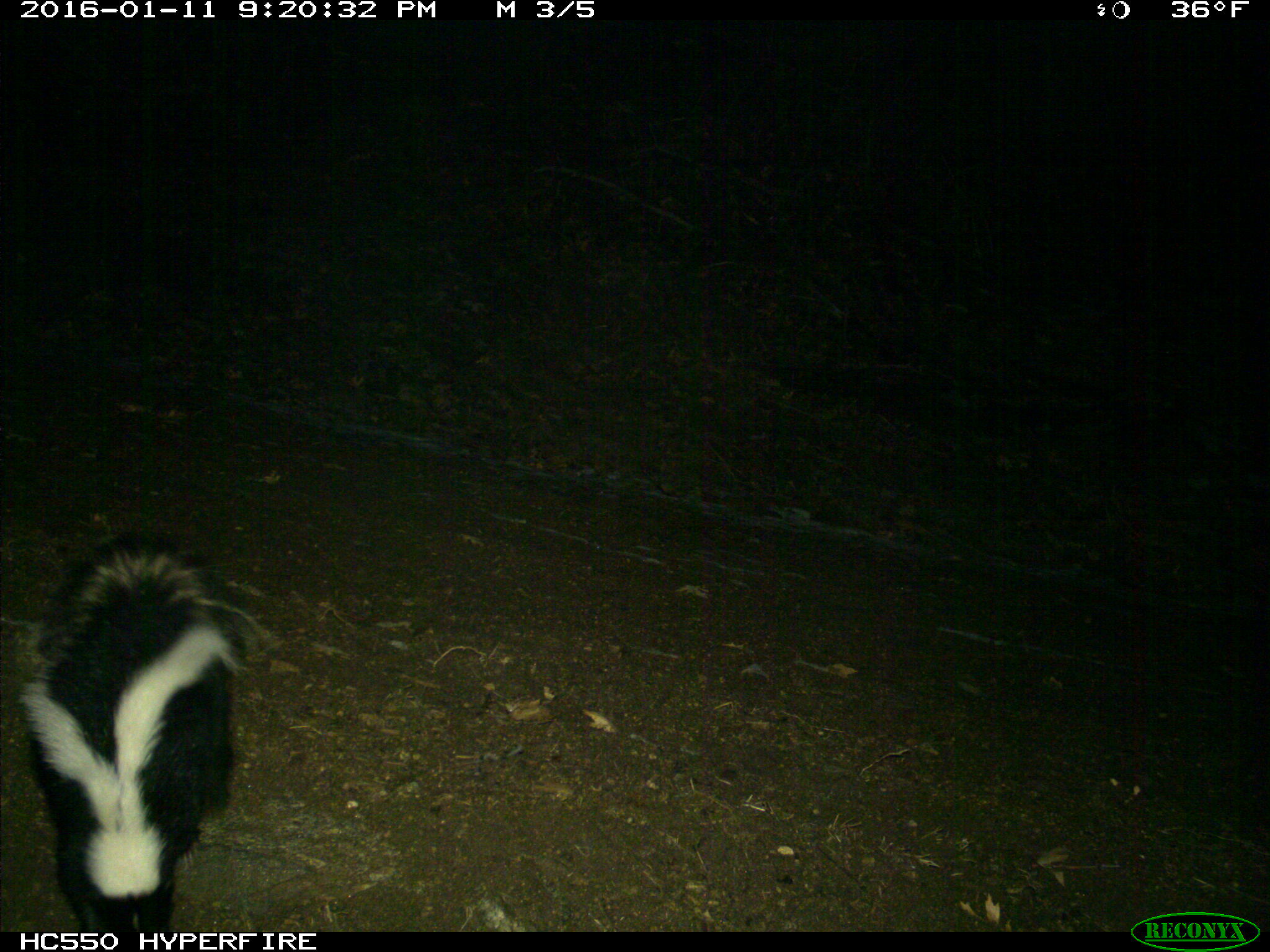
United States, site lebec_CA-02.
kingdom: Animalia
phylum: Chordata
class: Mammalia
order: Carnivora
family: Mephitidae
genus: Mephitis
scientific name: Mephitis mephitis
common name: striped skunk